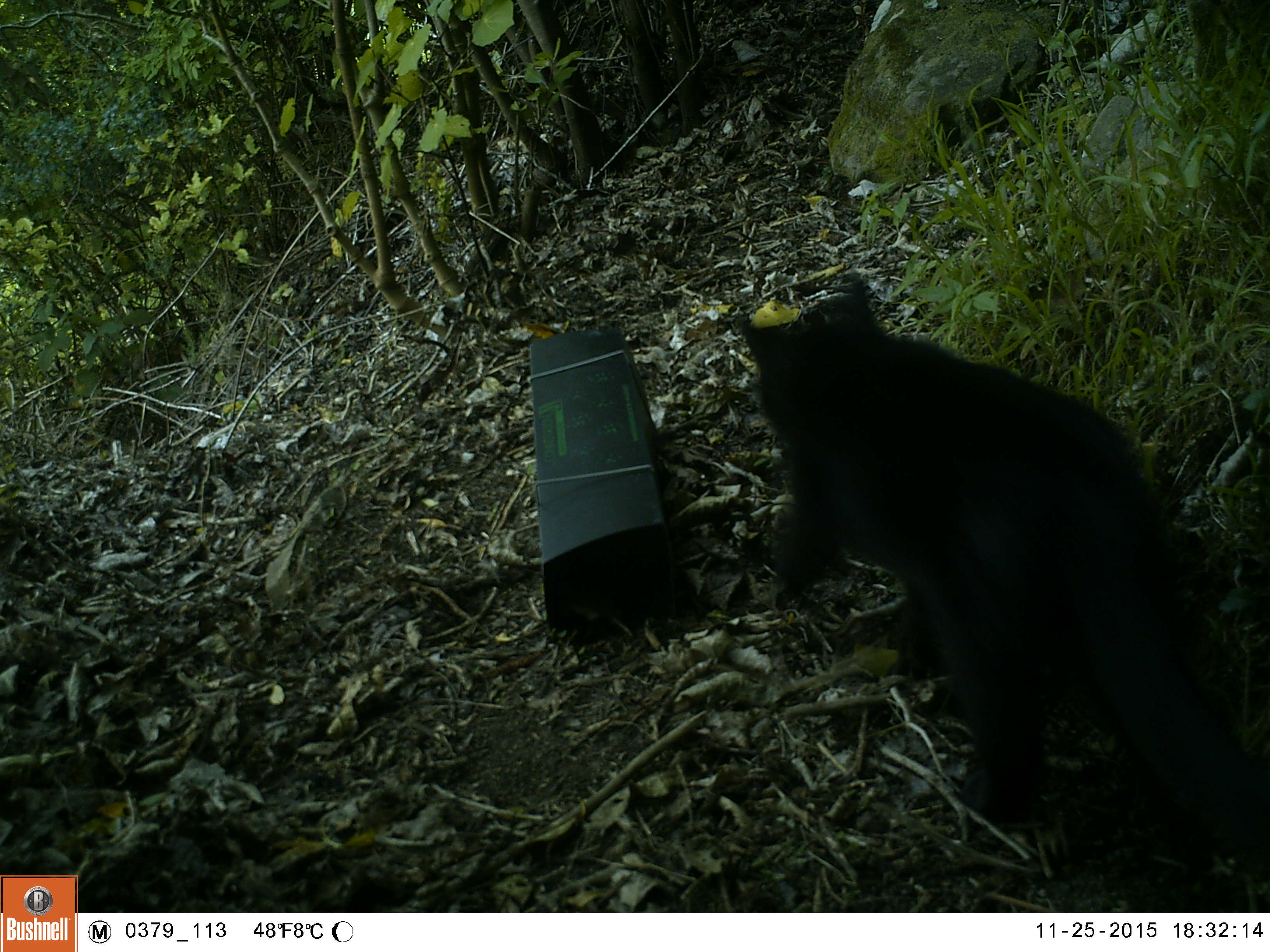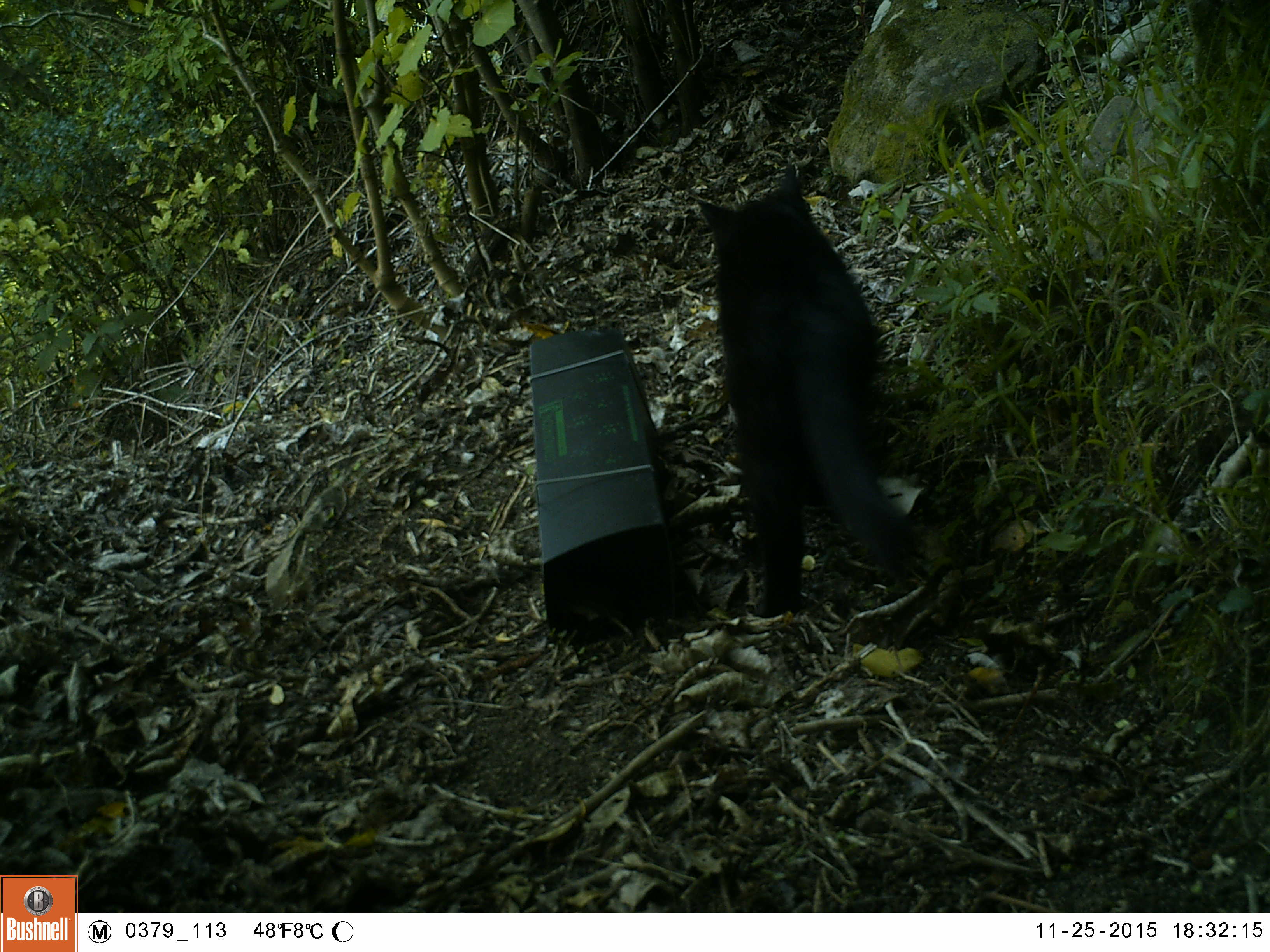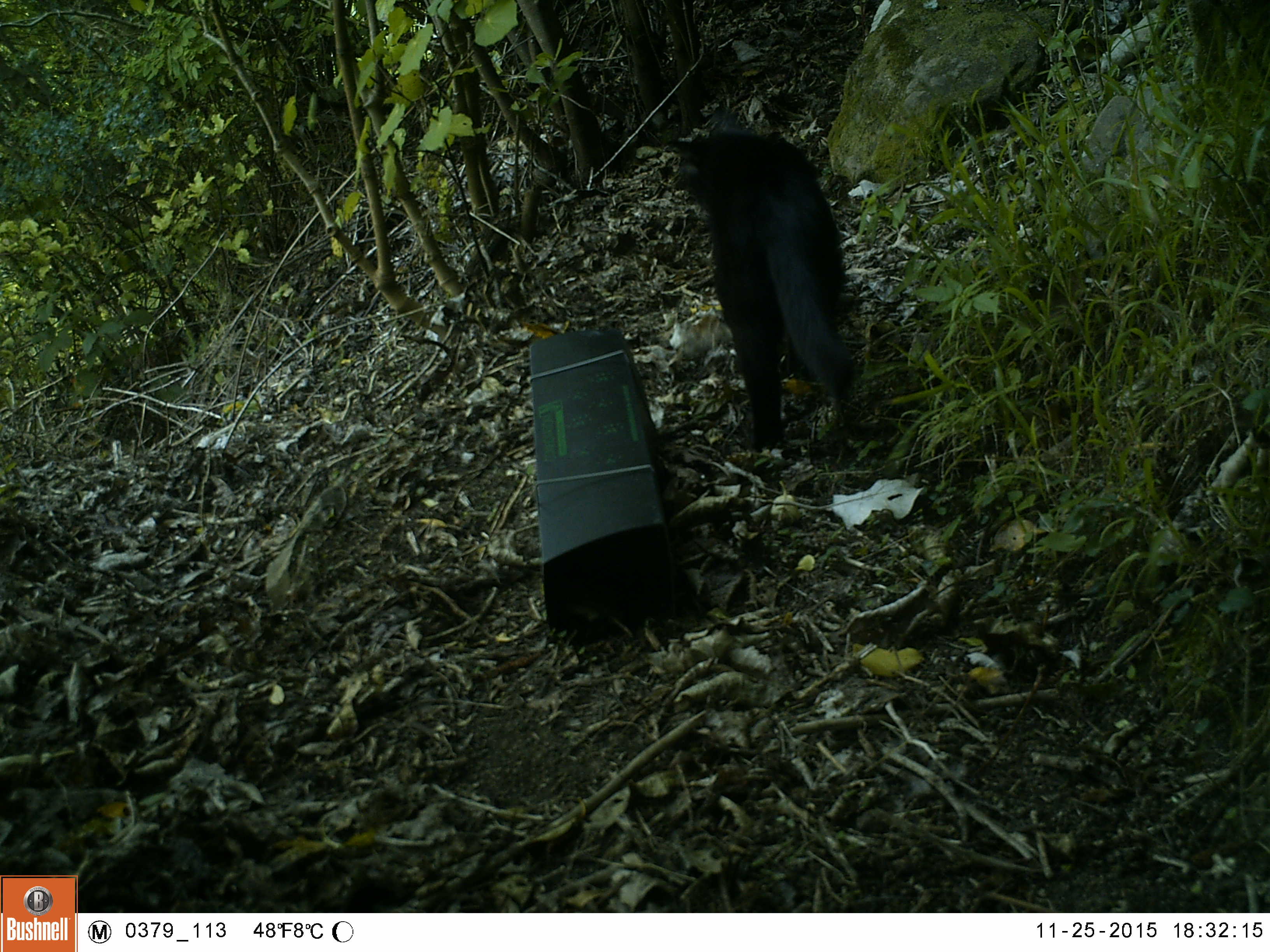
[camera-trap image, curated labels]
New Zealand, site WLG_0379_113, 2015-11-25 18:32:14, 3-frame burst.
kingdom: Animalia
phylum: Chordata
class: Mammalia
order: Carnivora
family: Felidae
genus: Felis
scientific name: Felis catus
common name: domestic cat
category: cat